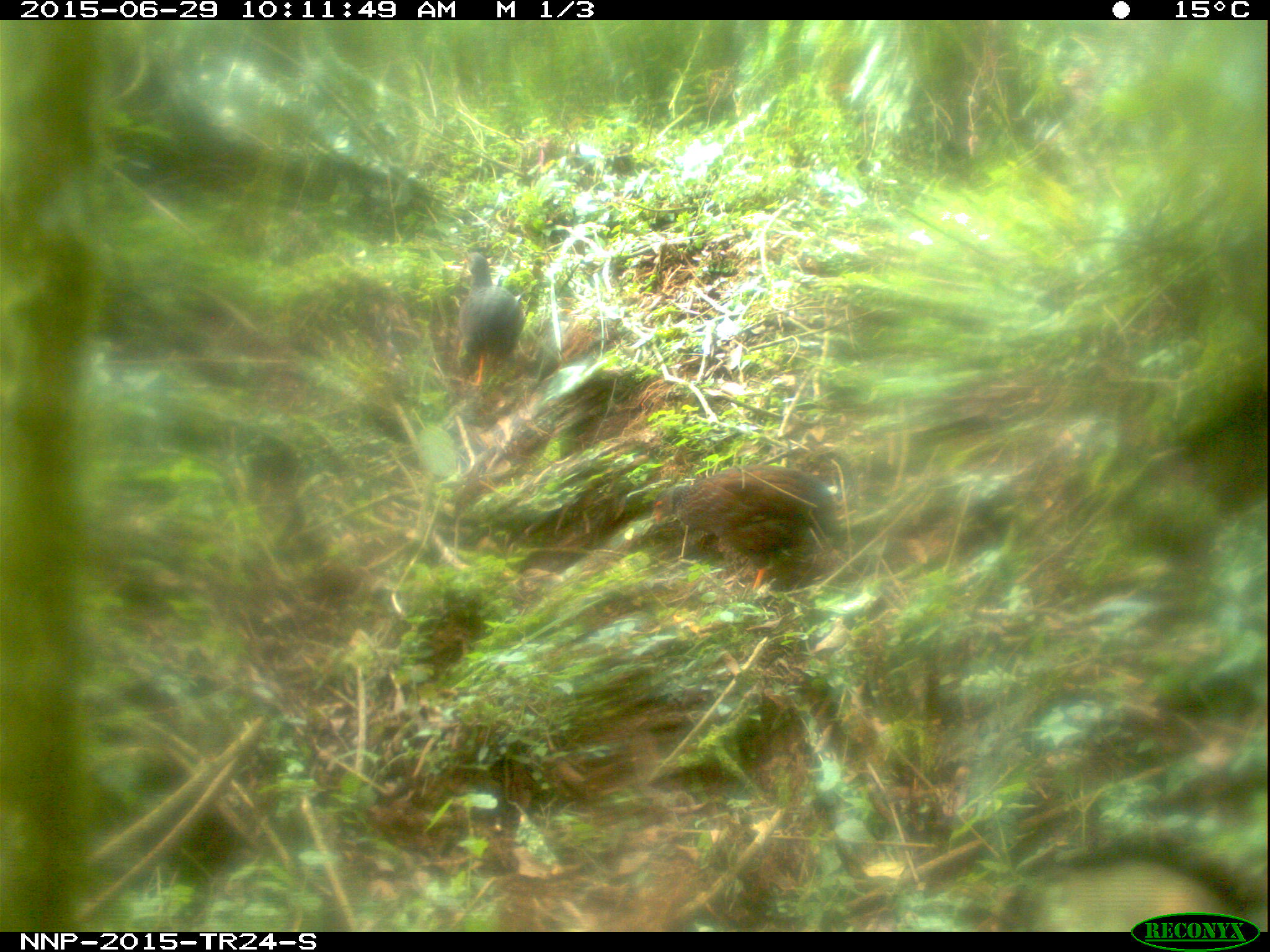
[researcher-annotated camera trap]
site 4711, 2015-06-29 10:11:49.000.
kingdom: Animalia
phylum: Chordata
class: Aves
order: Galliformes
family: Phasianidae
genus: Pternistis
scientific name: Pternistis nobilis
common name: handsome francolin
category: francolinus nobilis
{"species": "francolinus nobilis (handsome francolin) (Pternistis nobilis)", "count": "2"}